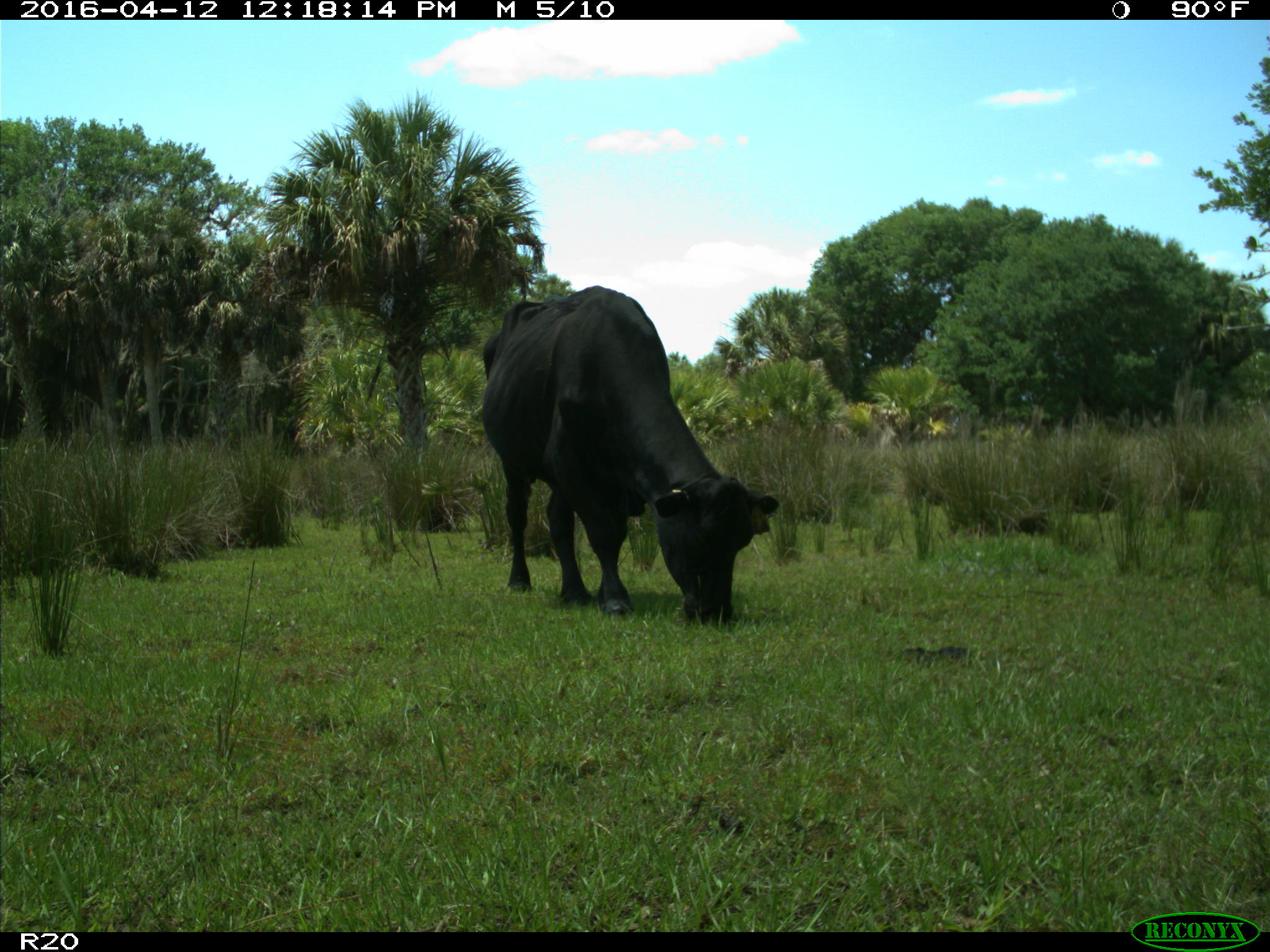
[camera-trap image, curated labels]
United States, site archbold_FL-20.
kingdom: Animalia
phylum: Chordata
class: Mammalia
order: Artiodactyla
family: Bovidae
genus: Bos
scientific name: Bos taurus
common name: domestic cow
Bos taurus (domestic cow).